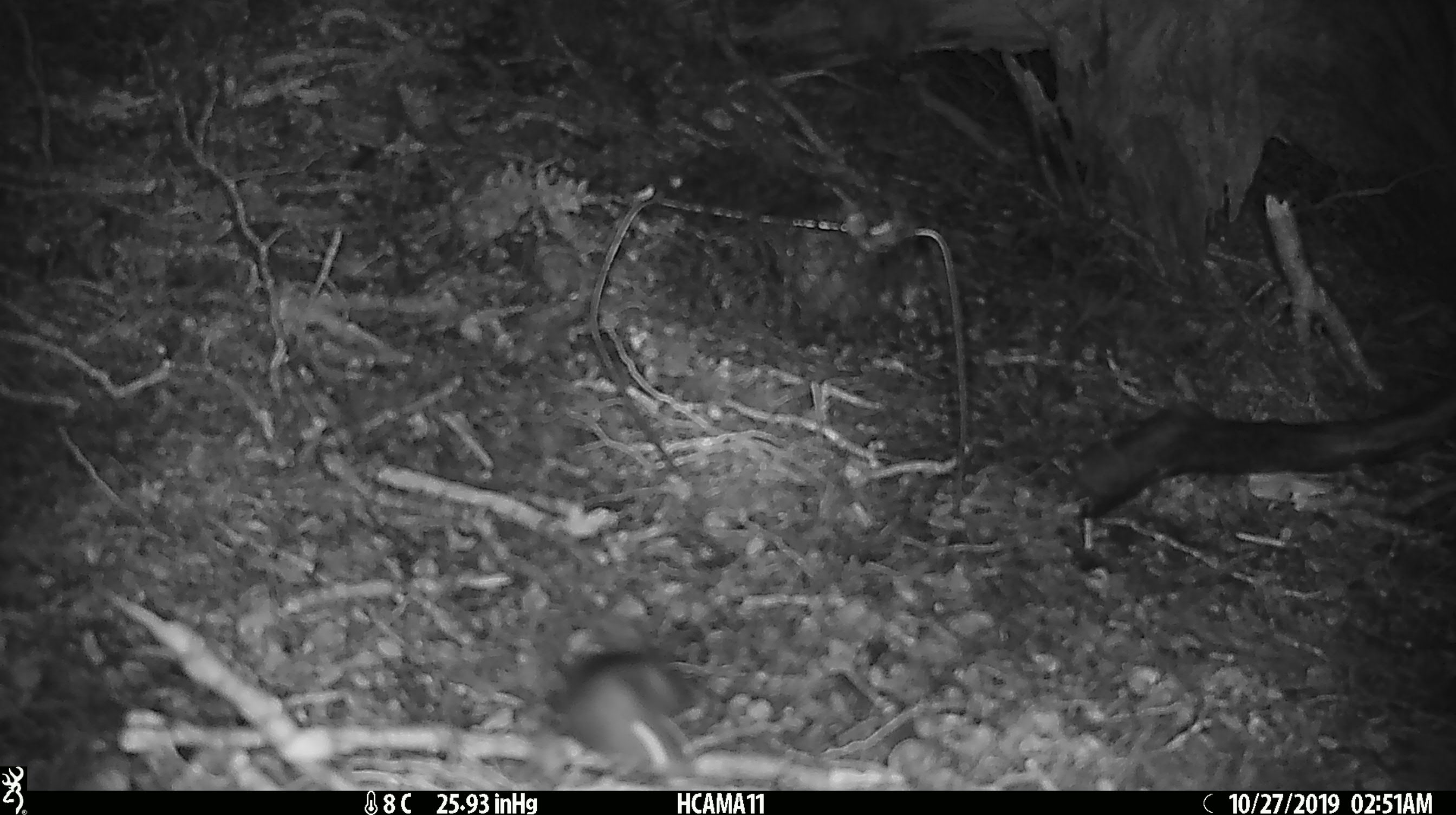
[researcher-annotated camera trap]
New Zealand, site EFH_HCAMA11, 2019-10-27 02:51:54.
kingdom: Animalia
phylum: Chordata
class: Mammalia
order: Rodentia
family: Muridae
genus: Mus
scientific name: Mus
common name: mouse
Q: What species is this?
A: Mouse (Mus).